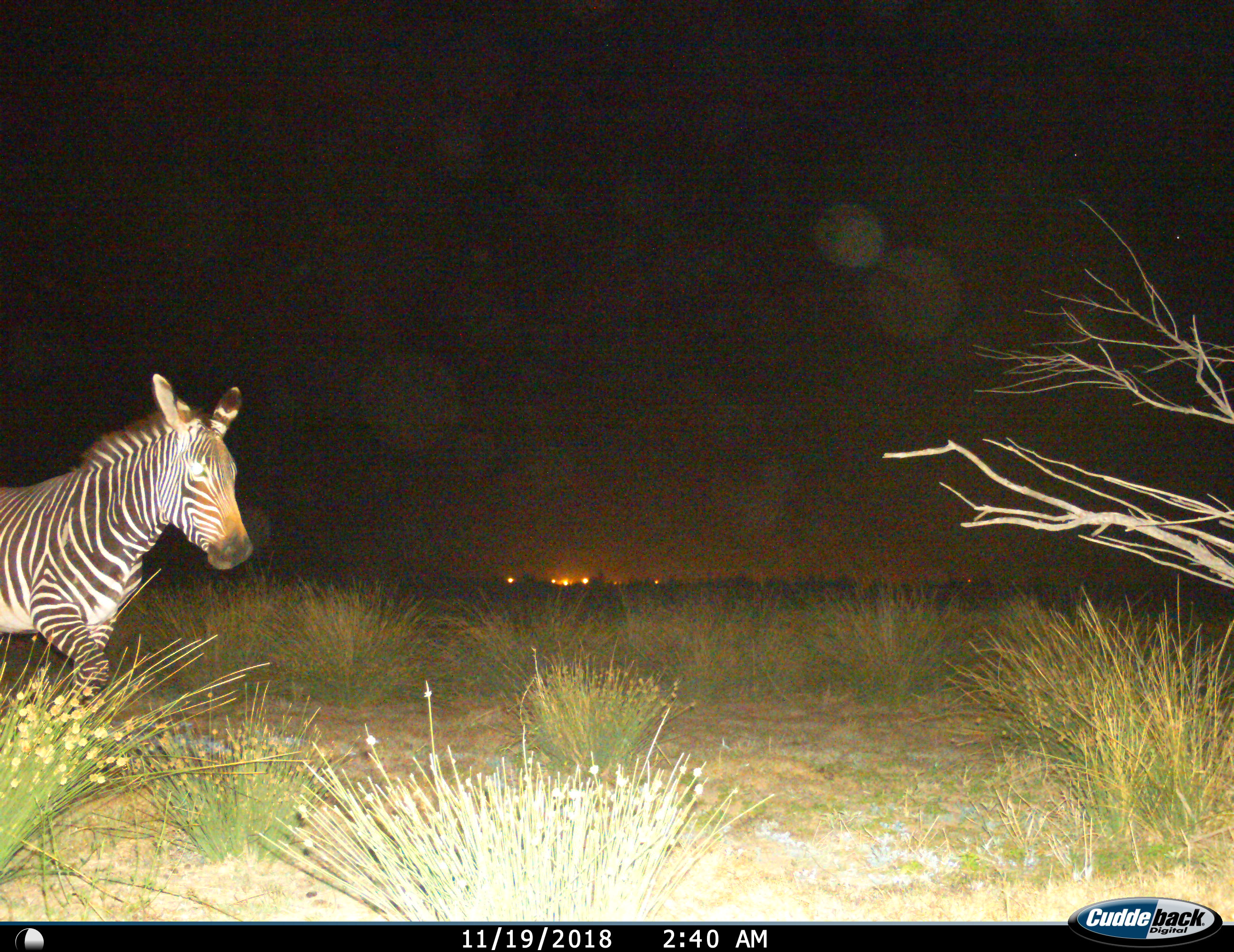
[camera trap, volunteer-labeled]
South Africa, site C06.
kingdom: Animalia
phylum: Chordata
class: Mammalia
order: Perissodactyla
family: Equidae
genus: Equus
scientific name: Equus zebra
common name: mountain zebra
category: zebramountain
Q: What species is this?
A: Zebramountain (mountain zebra) (Equus zebra).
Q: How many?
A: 1.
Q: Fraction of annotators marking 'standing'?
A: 10%.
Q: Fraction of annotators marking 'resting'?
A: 0%.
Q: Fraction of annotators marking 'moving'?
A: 90%.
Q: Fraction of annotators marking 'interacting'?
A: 0%.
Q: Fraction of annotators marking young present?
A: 0%.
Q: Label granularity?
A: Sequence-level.